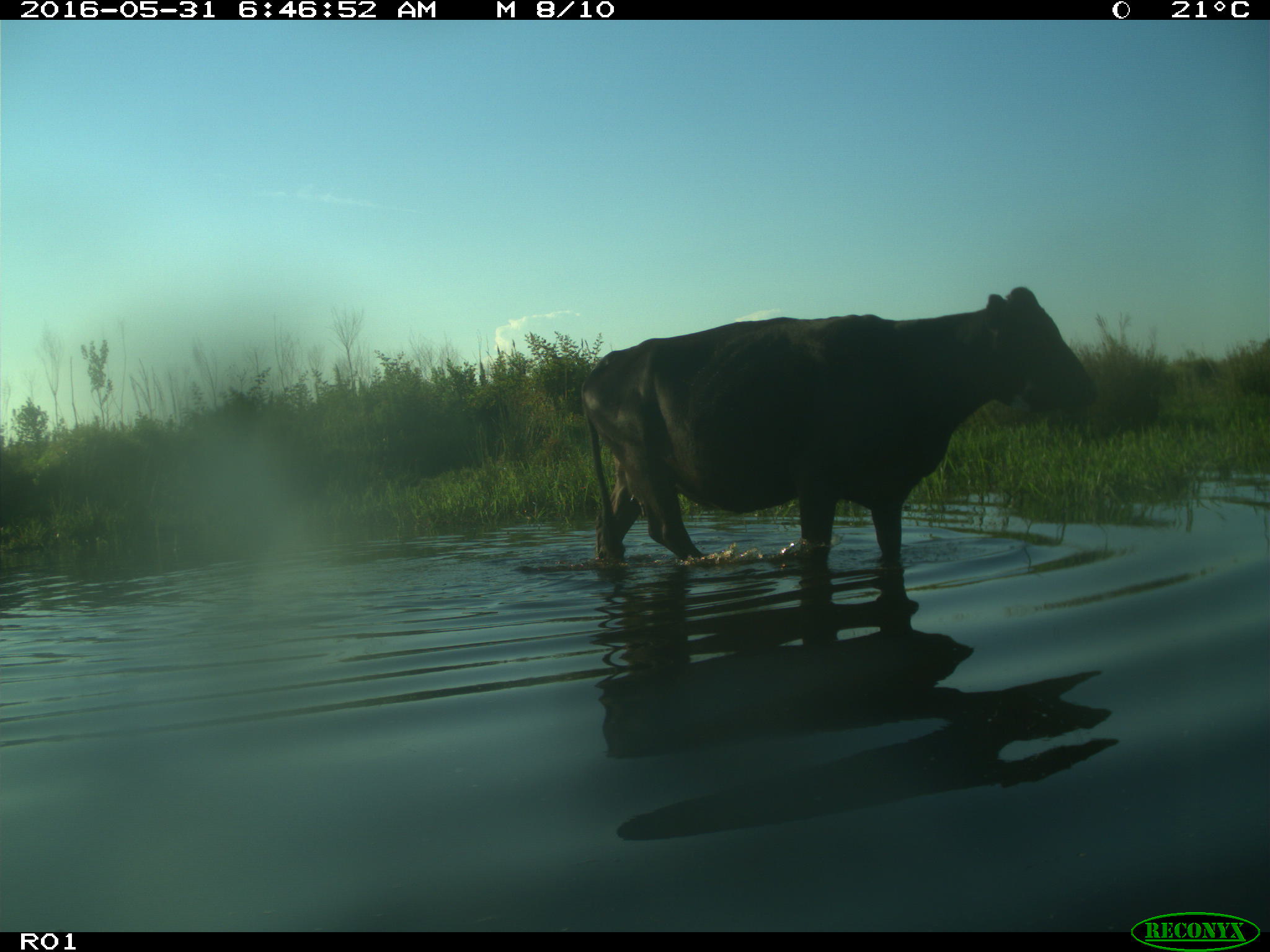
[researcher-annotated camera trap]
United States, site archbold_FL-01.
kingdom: Animalia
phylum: Chordata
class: Mammalia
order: Artiodactyla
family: Bovidae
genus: Bos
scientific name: Bos taurus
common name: domestic cow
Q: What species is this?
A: Bos taurus (domestic cow).